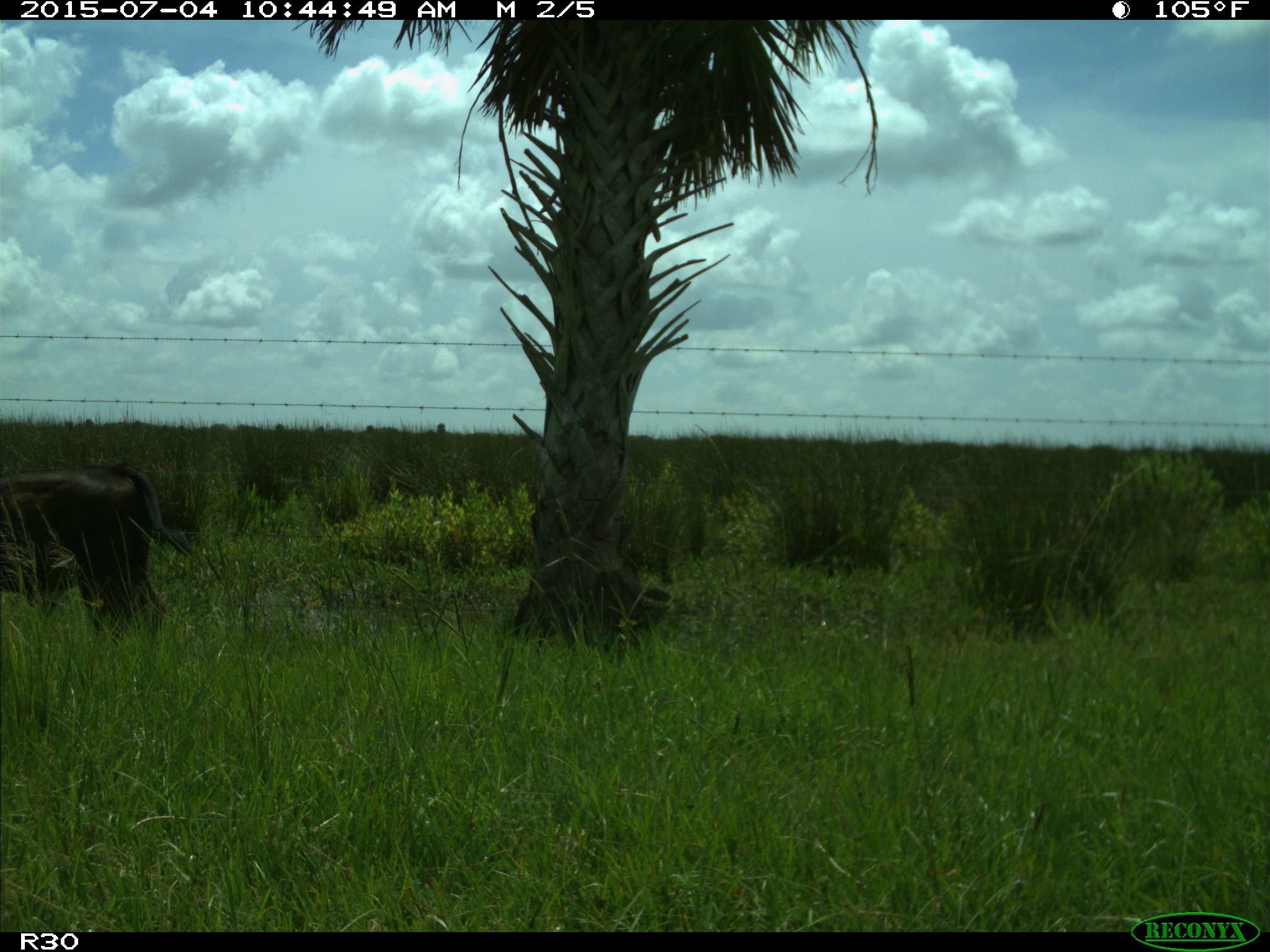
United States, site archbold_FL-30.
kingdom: Animalia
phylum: Chordata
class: Mammalia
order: Artiodactyla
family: Bovidae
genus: Bos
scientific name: Bos taurus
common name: domestic cow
Bos taurus (domestic cow).